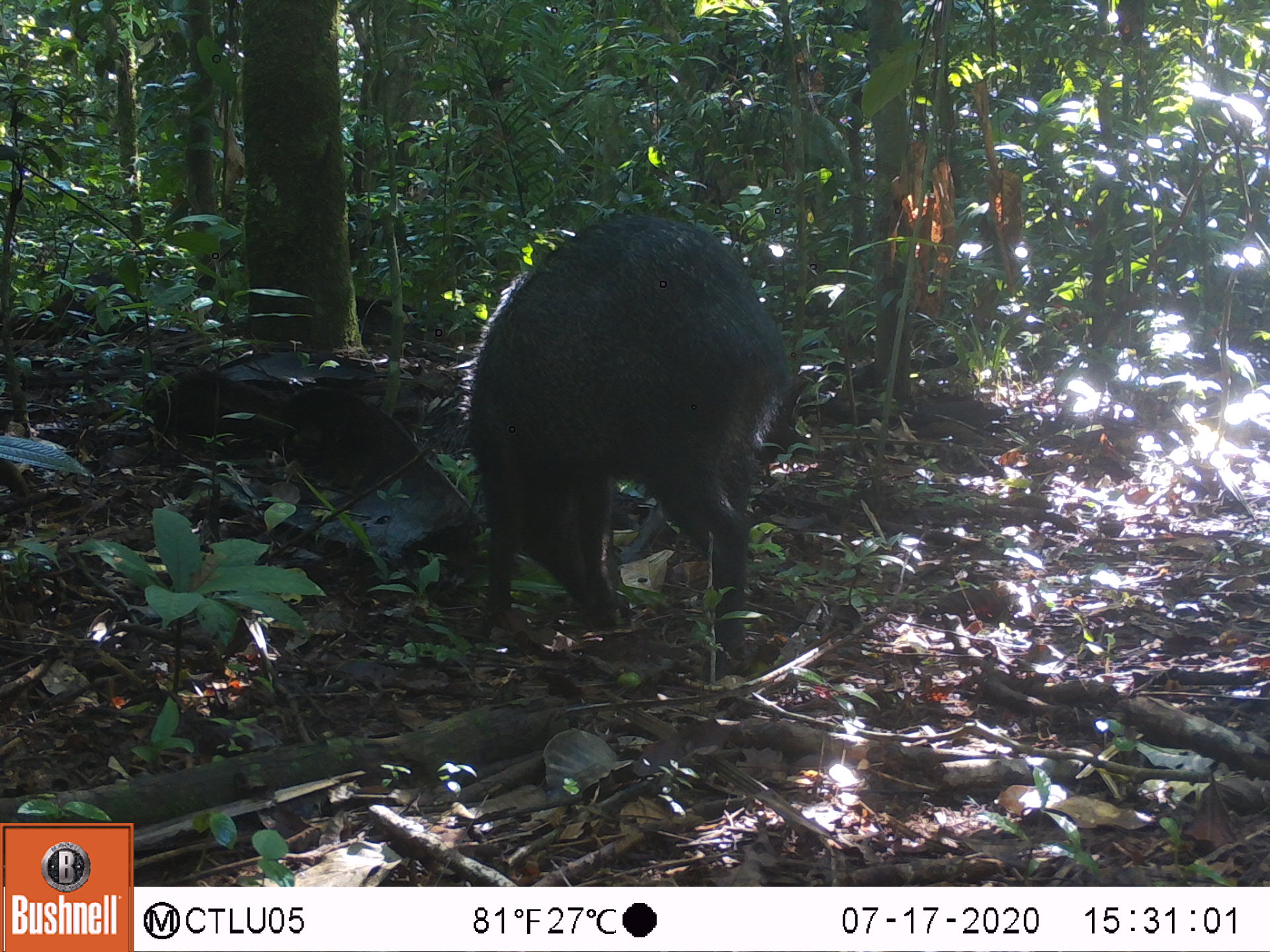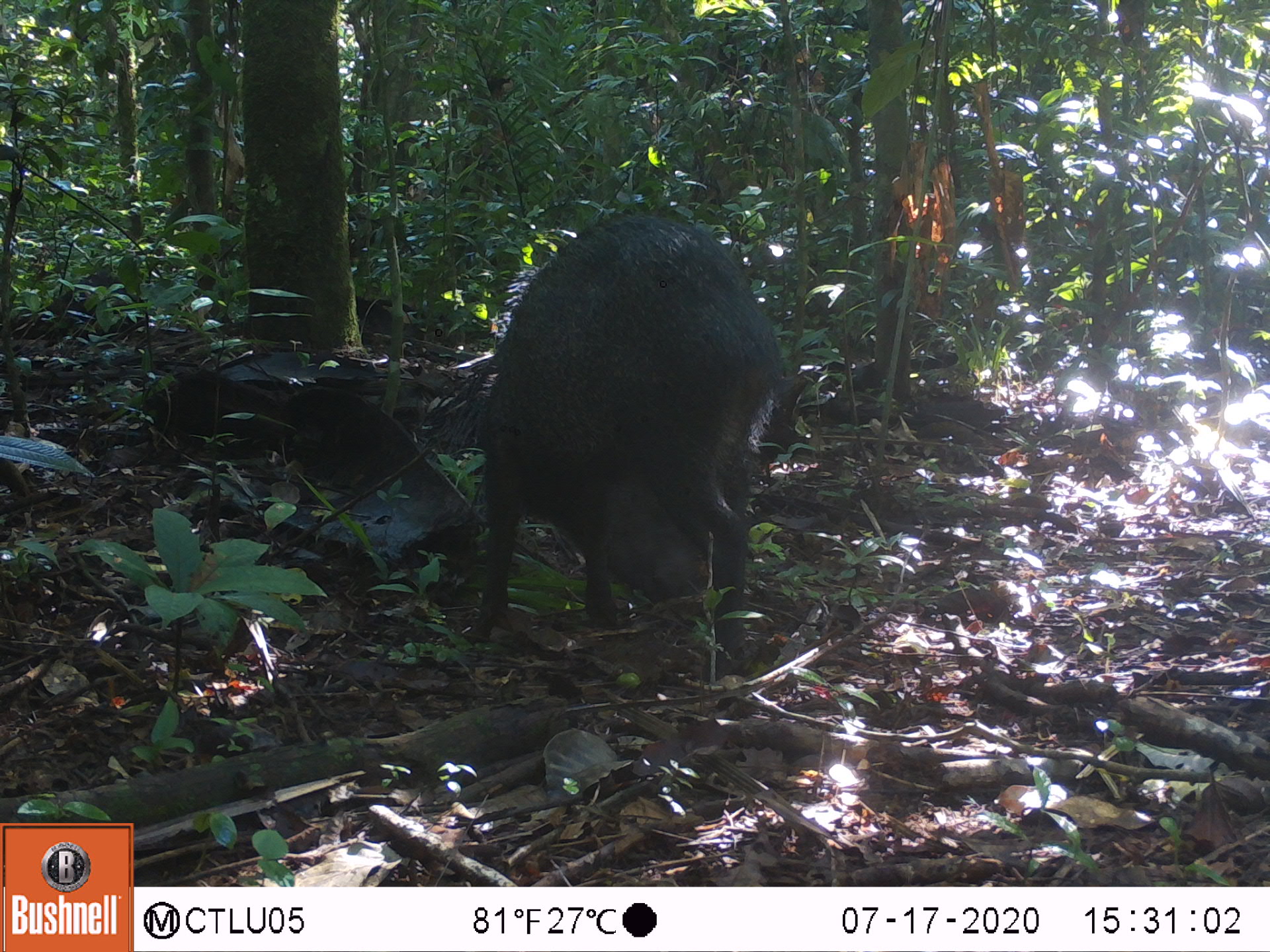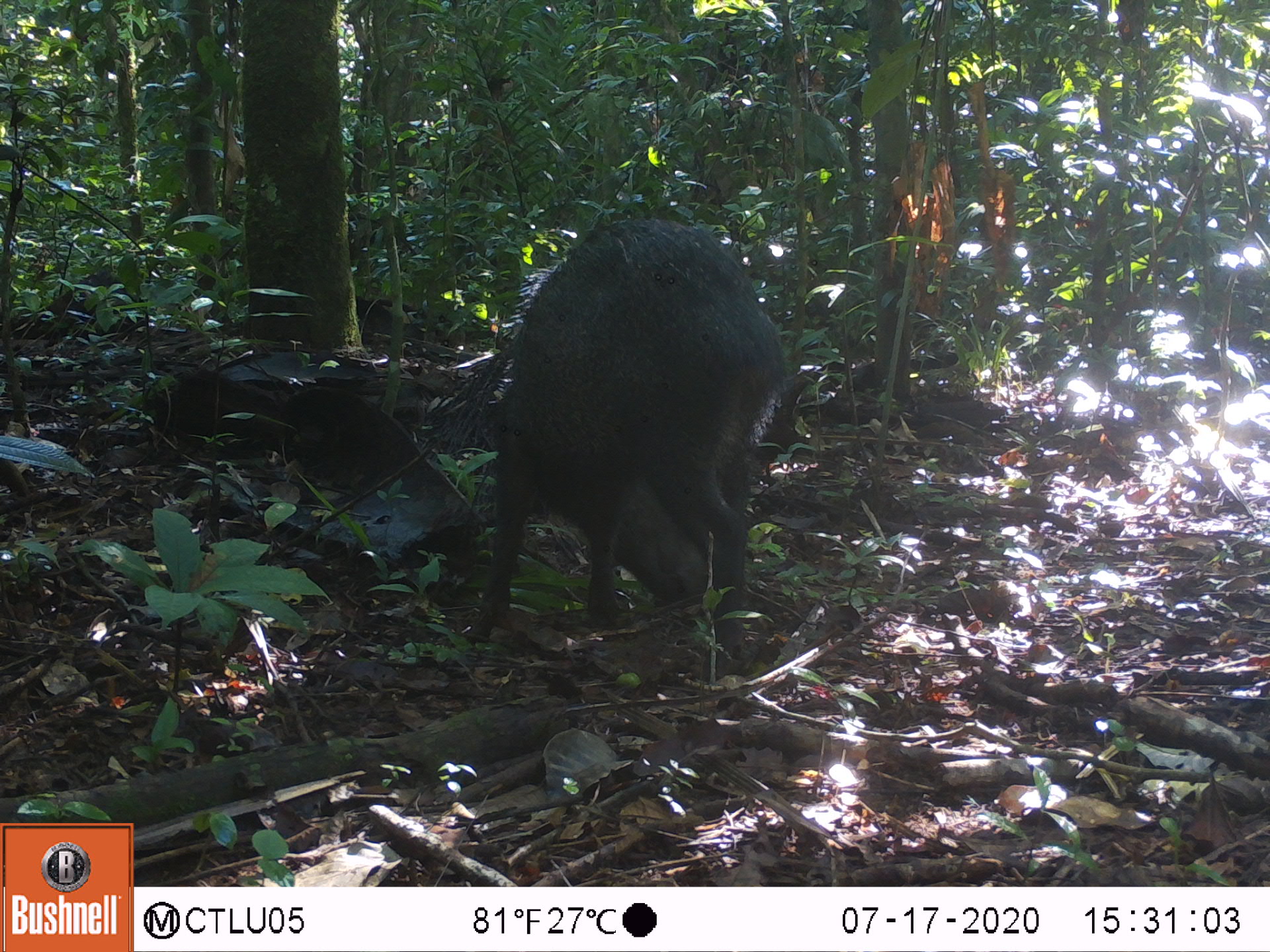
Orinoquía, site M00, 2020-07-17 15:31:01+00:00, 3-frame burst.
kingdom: Animalia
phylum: Chordata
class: Mammalia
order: Artiodactyla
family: Tayassuidae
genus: Pecari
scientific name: Pecari tajacu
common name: collared peccary